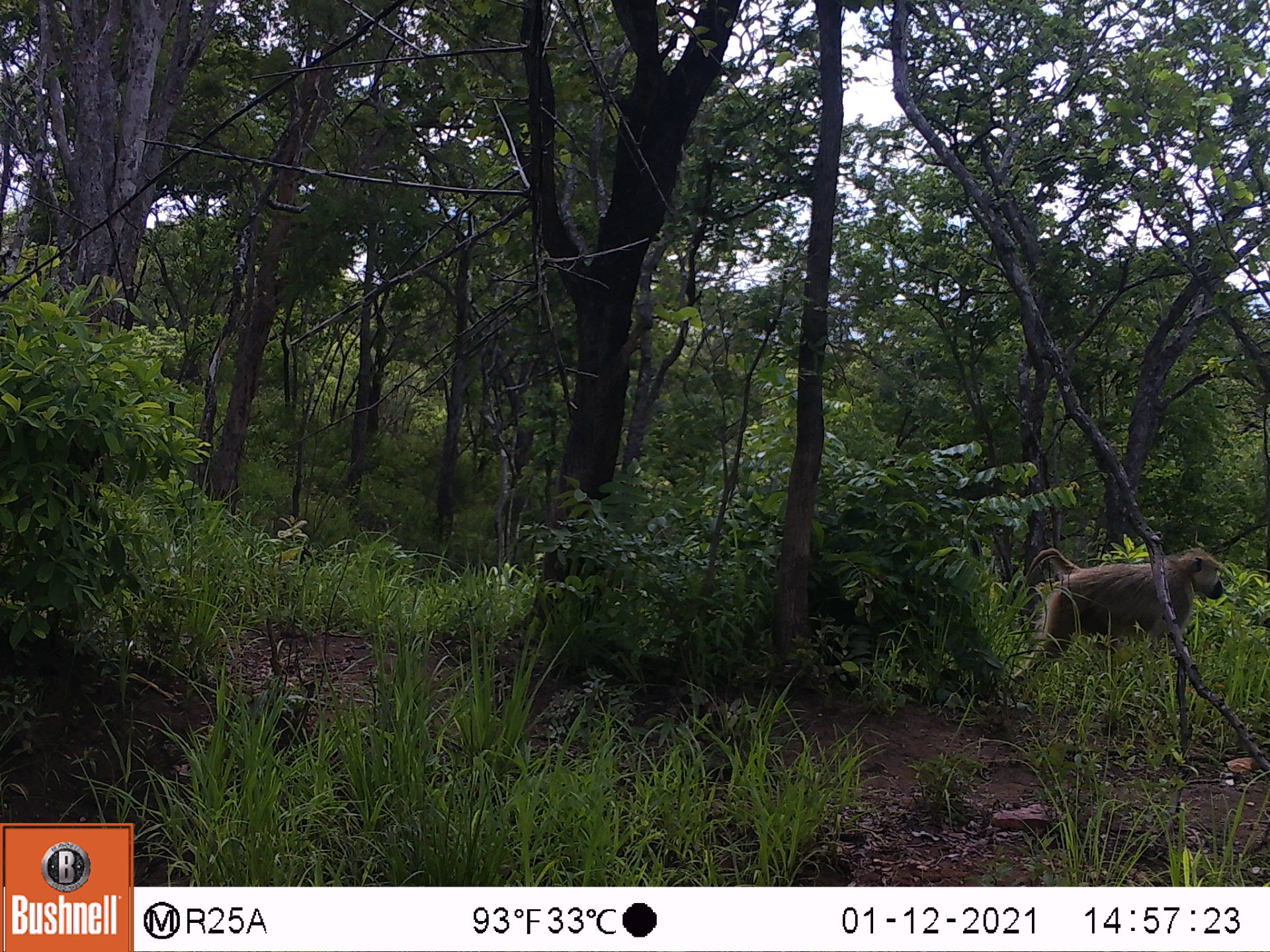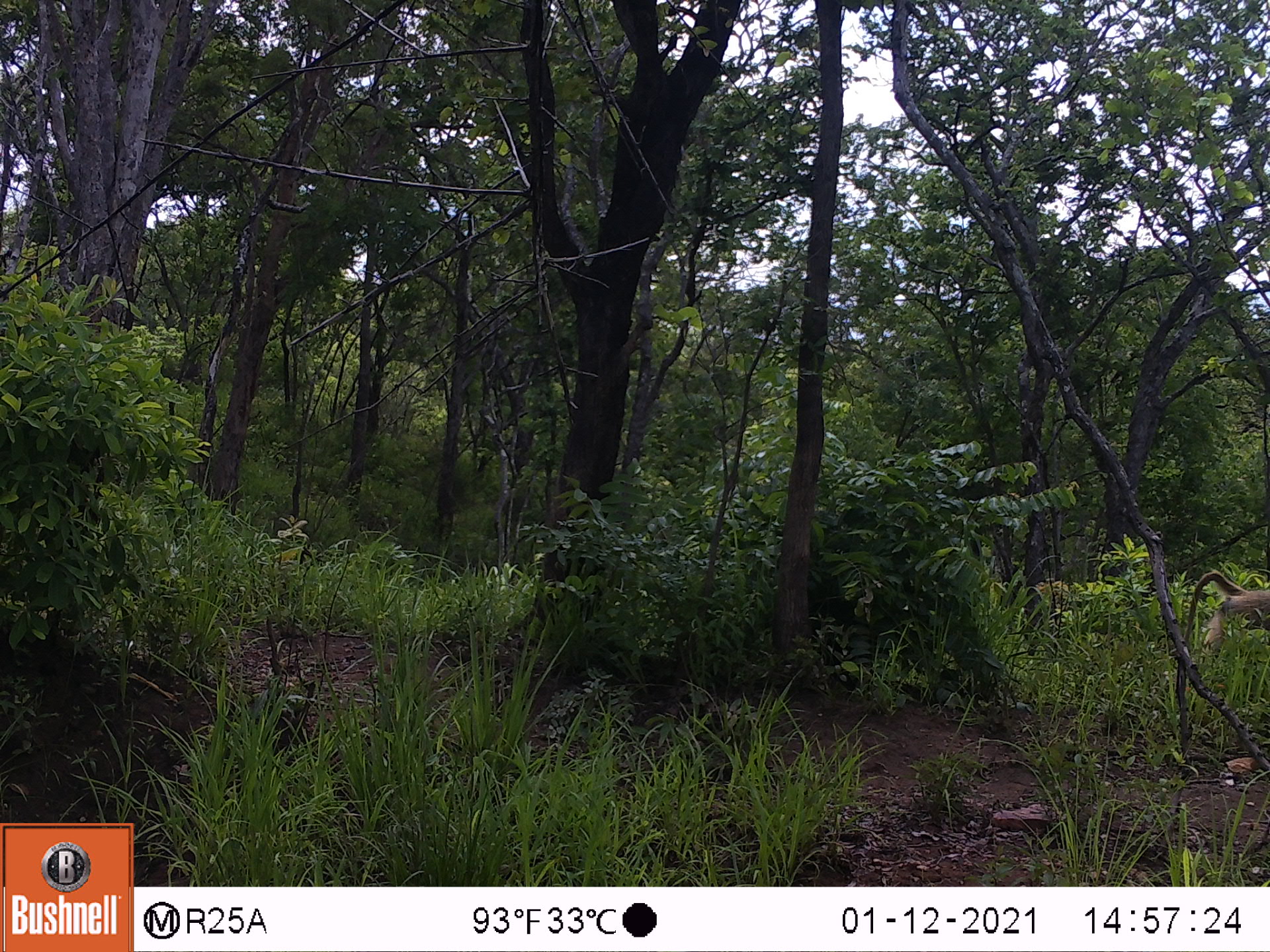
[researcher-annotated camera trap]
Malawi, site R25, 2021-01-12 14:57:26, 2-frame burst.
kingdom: Animalia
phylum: Chordata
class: Mammalia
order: Primates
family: Cercopithecidae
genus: Papio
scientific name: Papio cynocephalus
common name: yellow baboon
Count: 1.